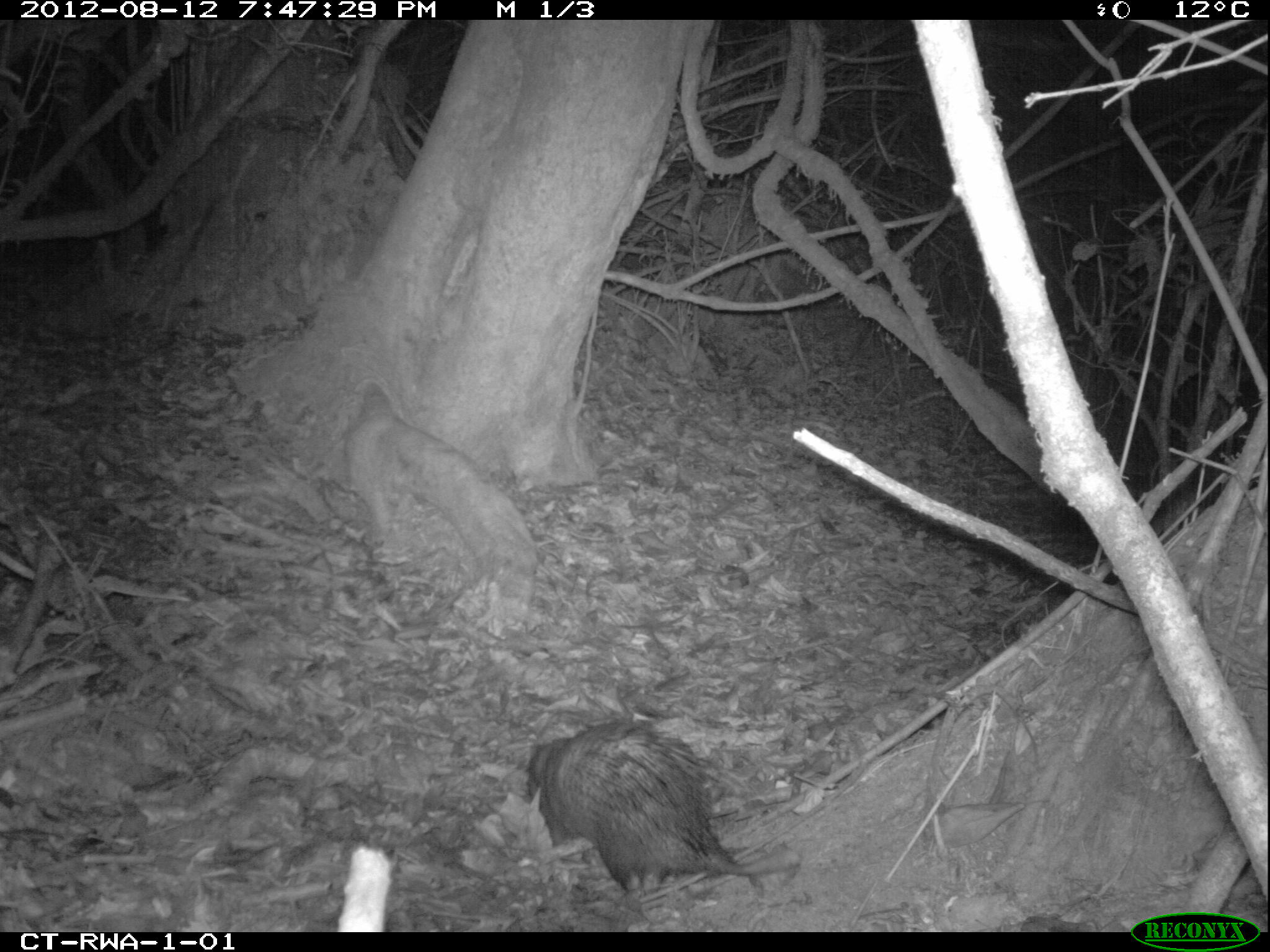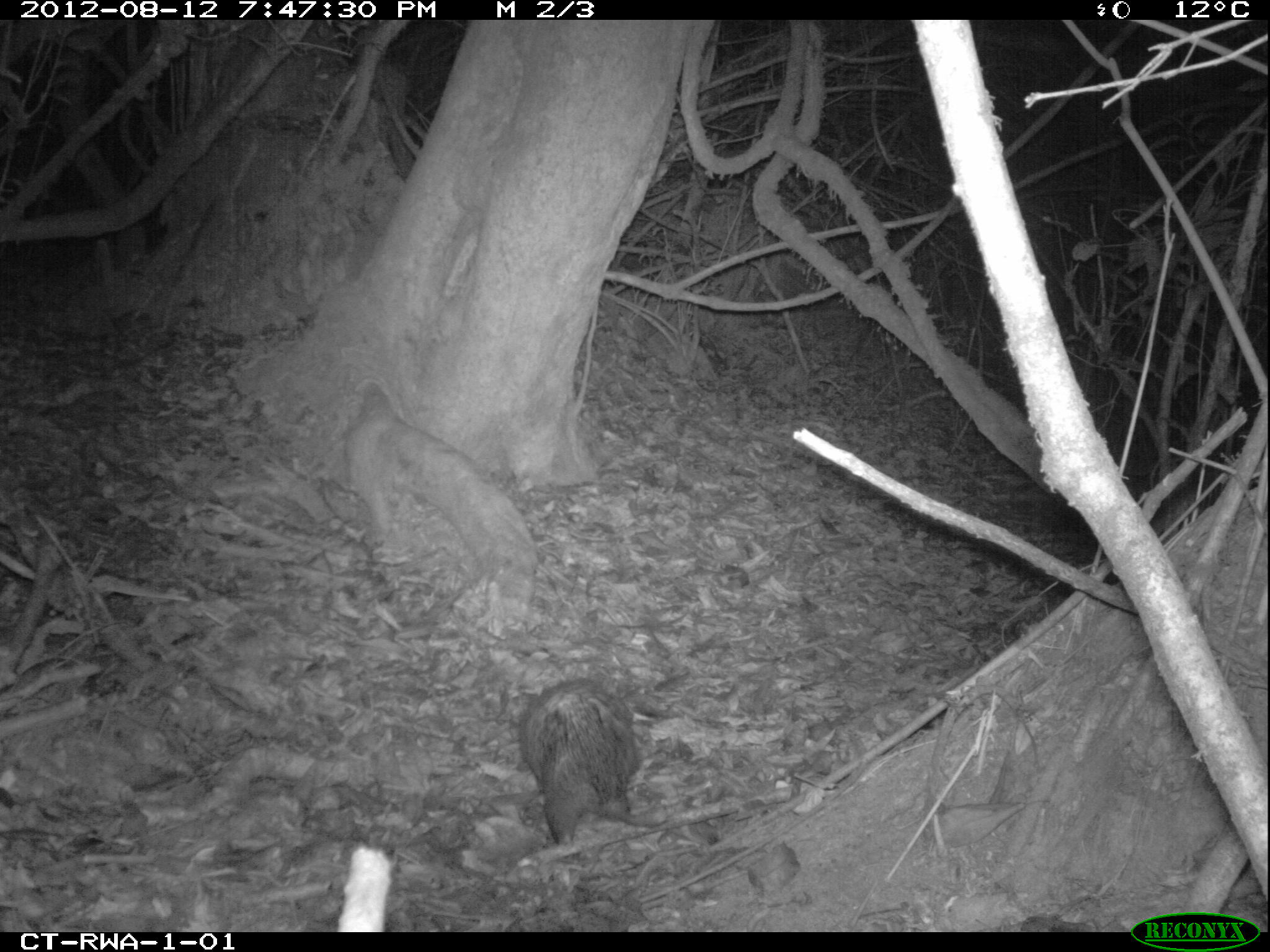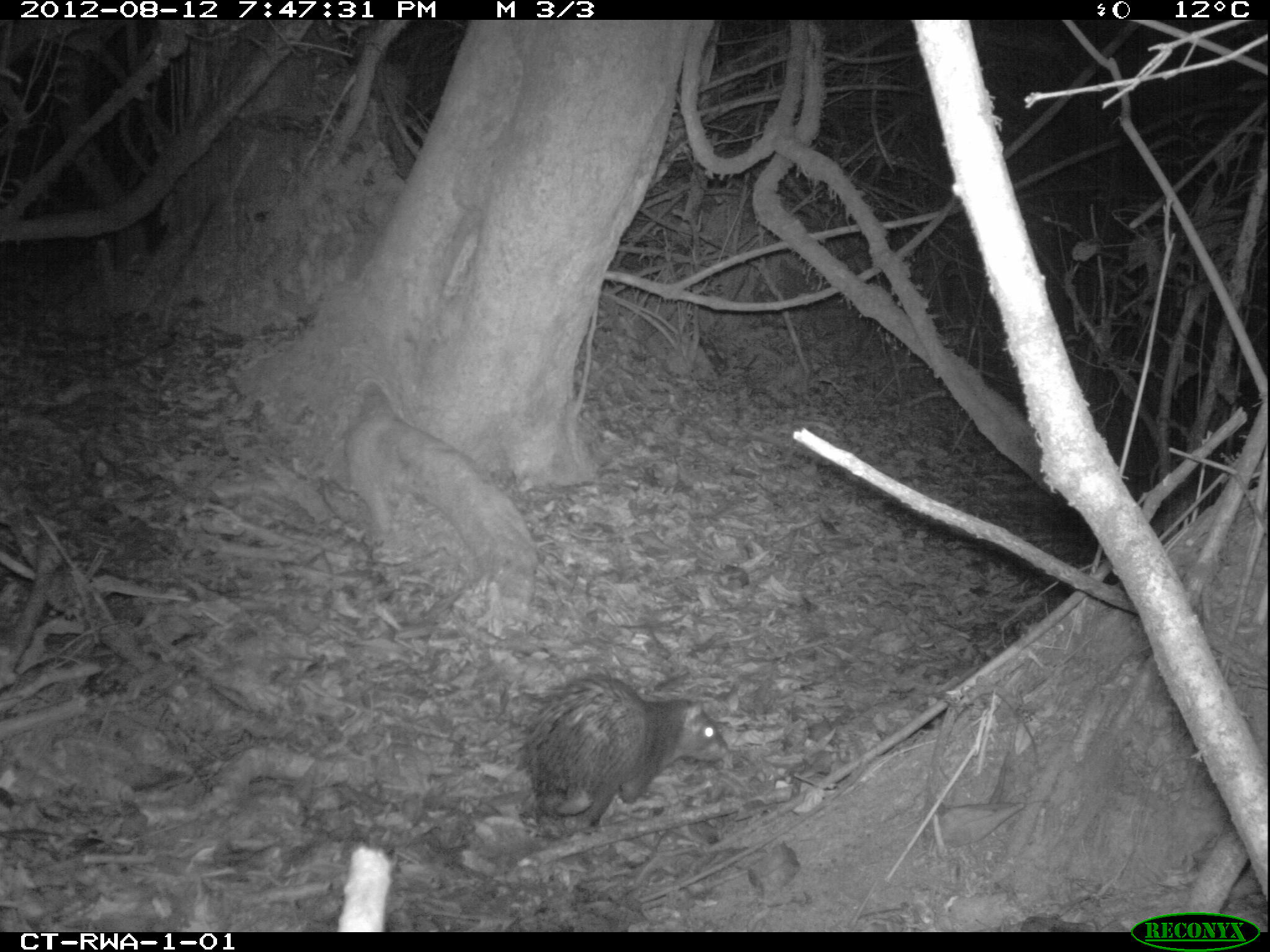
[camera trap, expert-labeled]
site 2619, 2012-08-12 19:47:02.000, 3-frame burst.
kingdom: Animalia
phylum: Chordata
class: Mammalia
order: Rodentia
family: Hystricidae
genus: Atherurus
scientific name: Atherurus africanus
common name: african brush-tailed porcupine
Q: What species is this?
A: Atherurus africanus (african brush-tailed porcupine).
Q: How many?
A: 1.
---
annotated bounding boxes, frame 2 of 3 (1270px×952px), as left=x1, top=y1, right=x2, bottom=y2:
atherurus africanus: left=516, top=673, right=639, bottom=846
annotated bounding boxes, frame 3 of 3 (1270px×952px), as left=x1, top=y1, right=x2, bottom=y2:
atherurus africanus: left=522, top=672, right=728, bottom=839